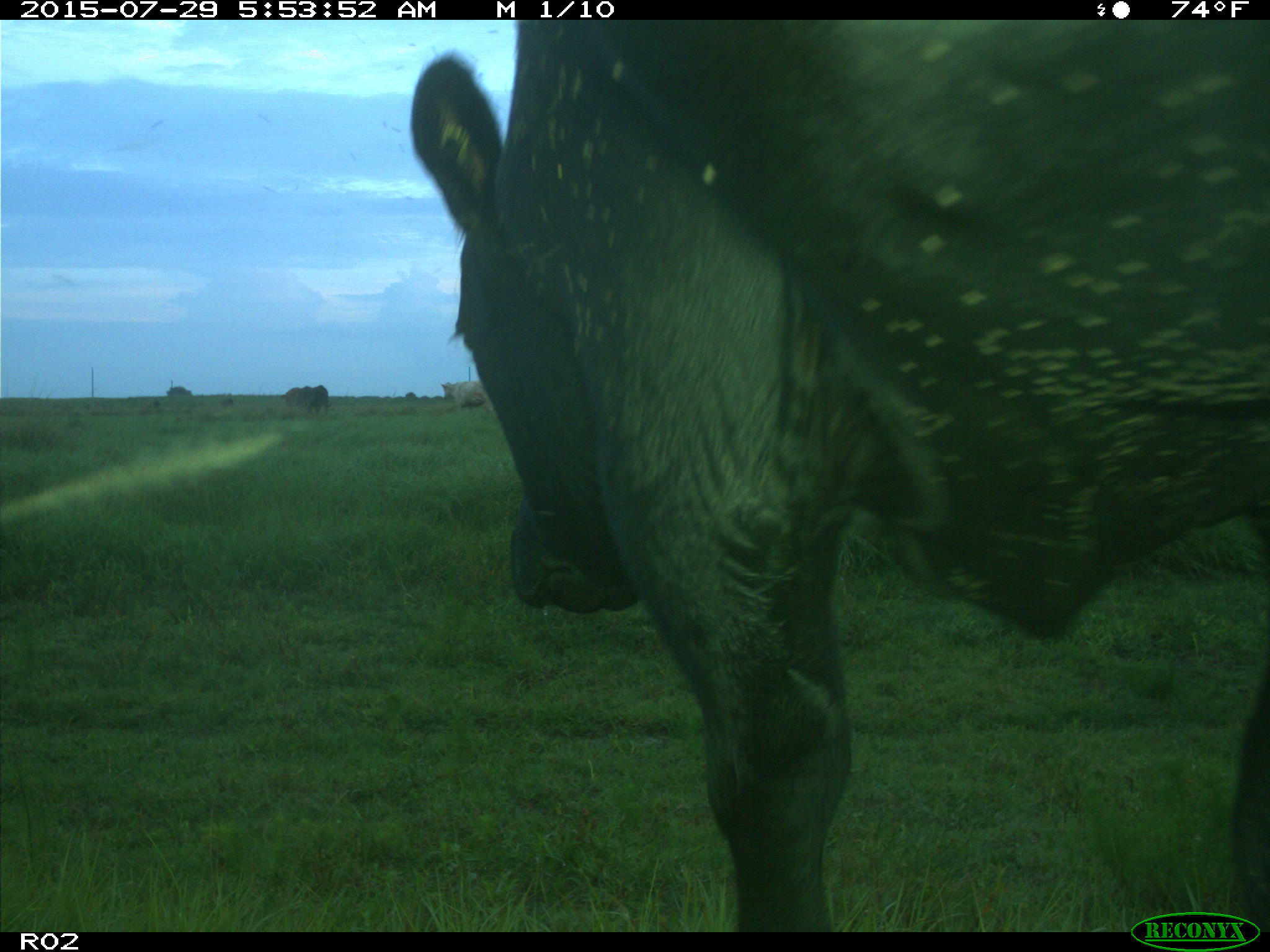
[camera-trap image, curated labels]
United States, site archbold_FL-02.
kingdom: Animalia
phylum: Chordata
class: Mammalia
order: Artiodactyla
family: Bovidae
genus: Bos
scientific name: Bos taurus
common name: domestic cow